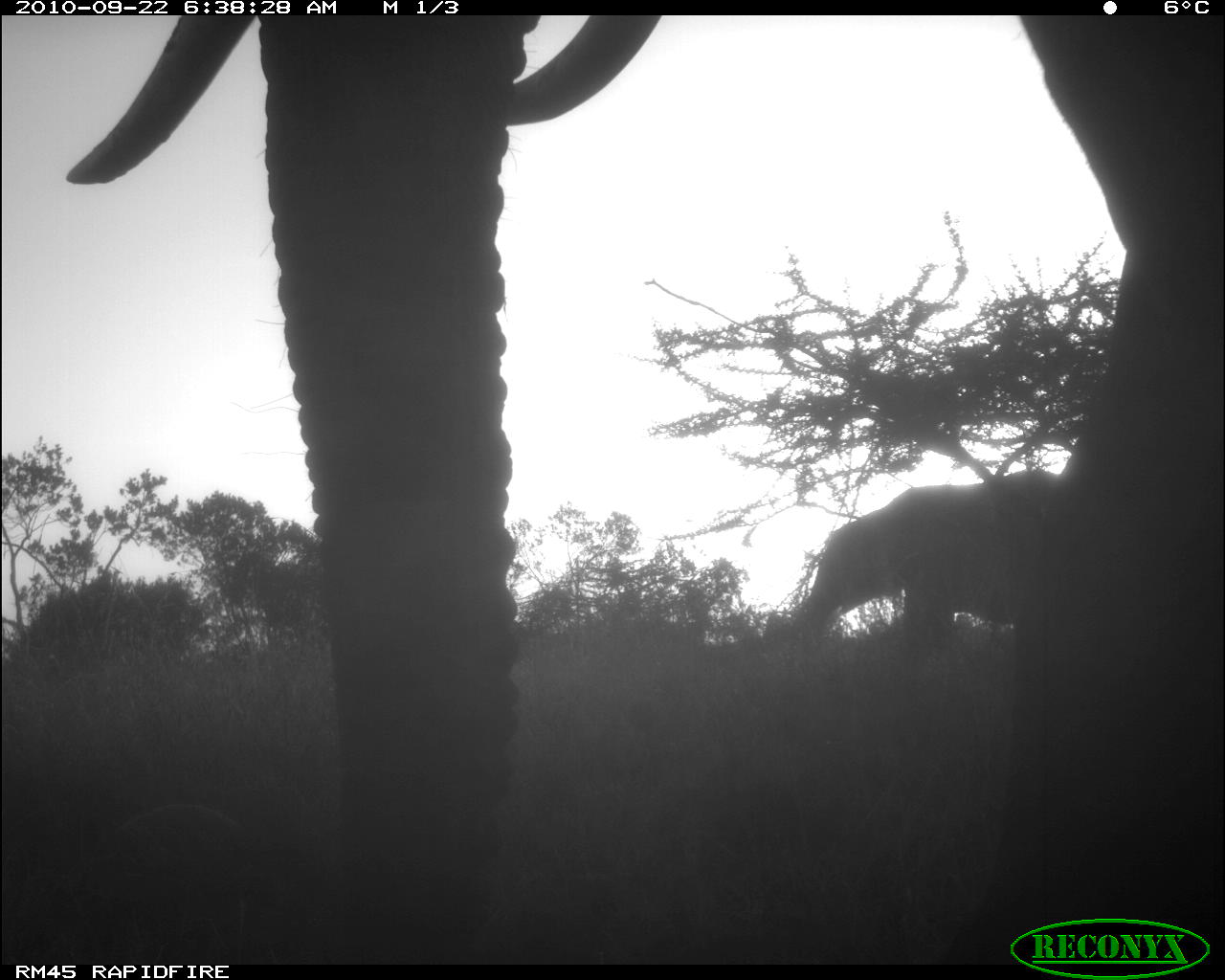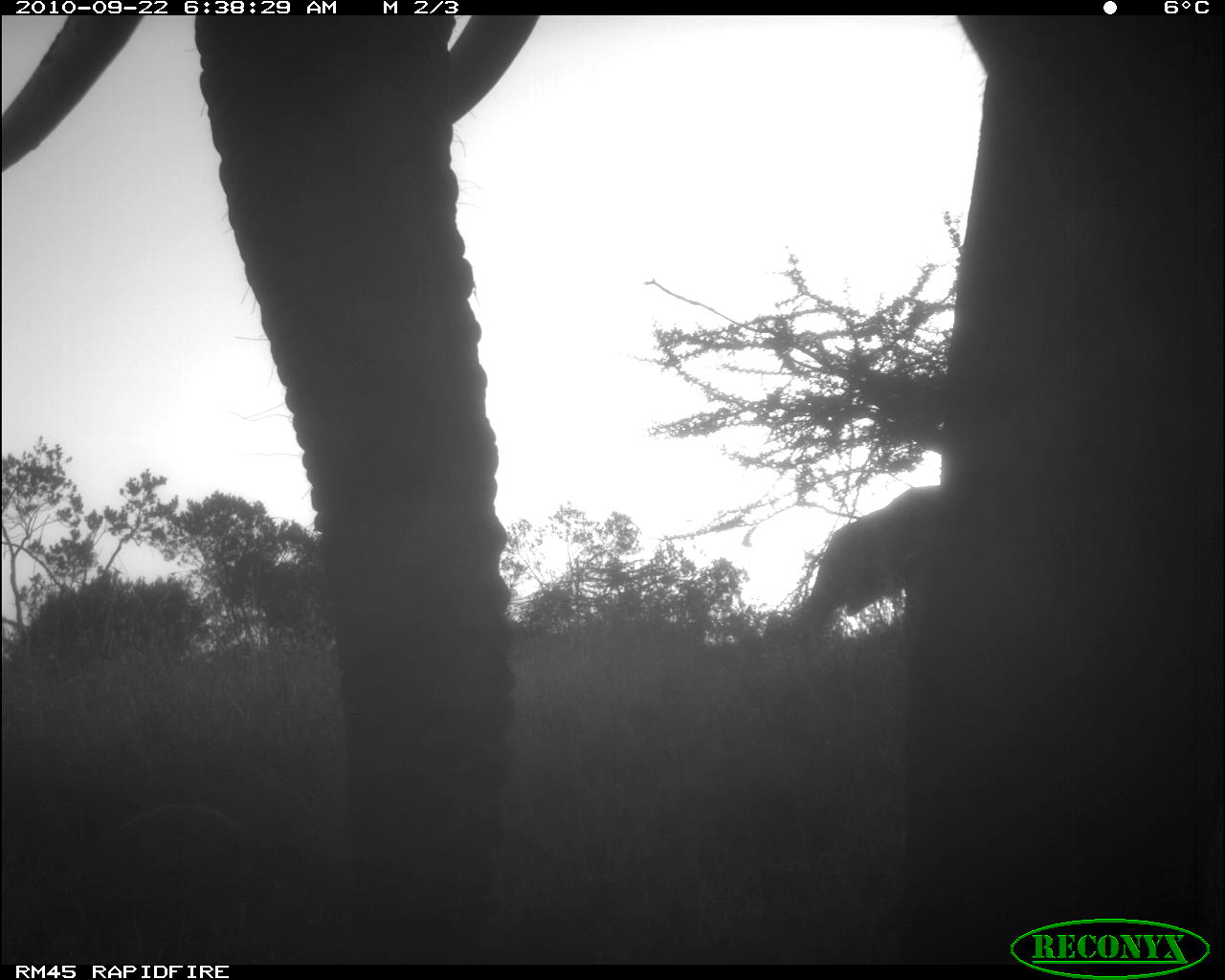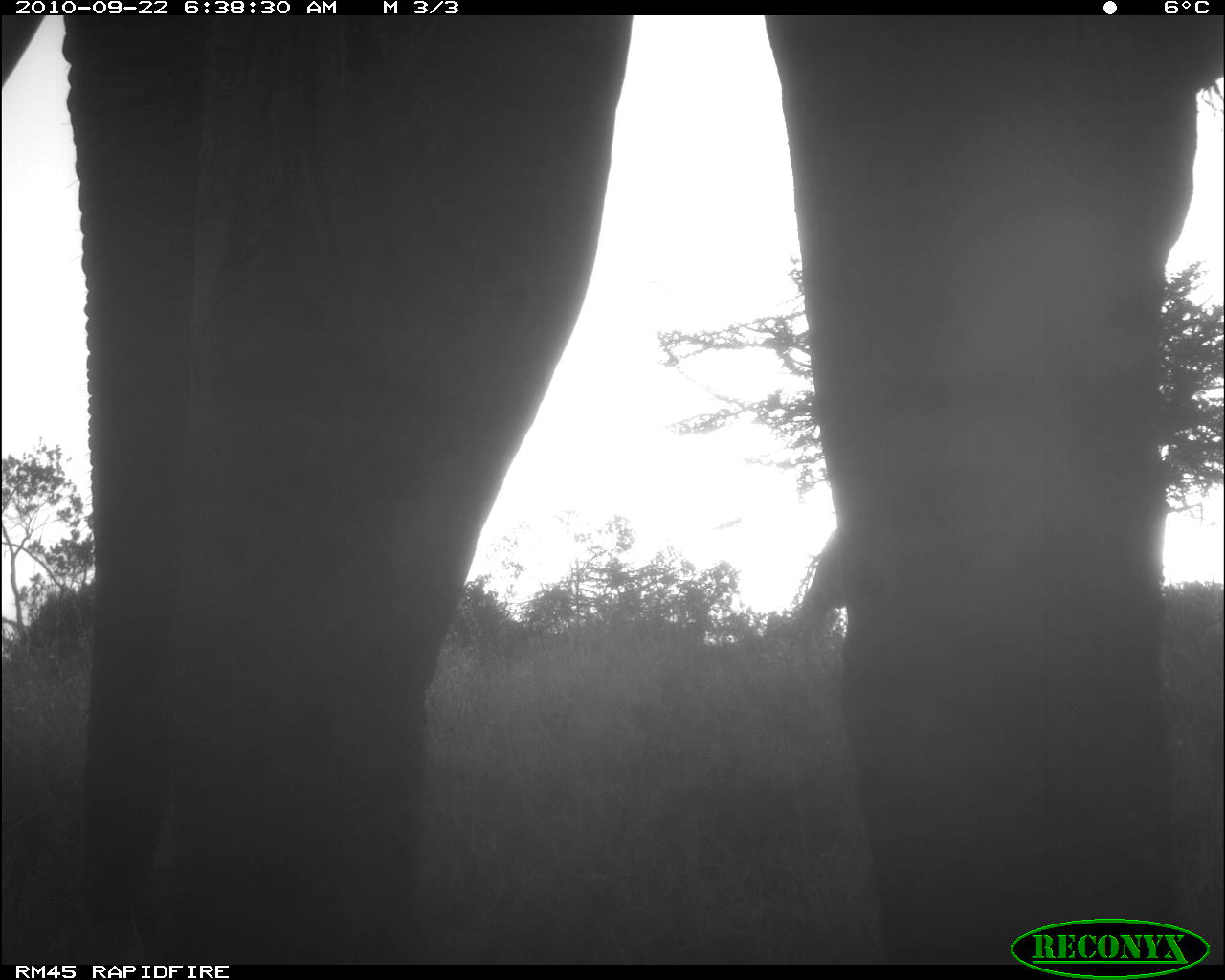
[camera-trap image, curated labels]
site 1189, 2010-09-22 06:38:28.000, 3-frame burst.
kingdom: Animalia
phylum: Chordata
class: Mammalia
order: Proboscidea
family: Elephantidae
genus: Loxodonta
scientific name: Loxodonta africana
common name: african bush elephant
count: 2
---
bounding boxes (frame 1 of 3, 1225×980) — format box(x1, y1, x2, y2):
loxodonta africana: box(54, 15, 1225, 963); box(740, 467, 1061, 662)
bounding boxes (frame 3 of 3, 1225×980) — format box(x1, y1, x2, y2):
loxodonta africana: box(0, 14, 1225, 962); box(759, 520, 852, 661)